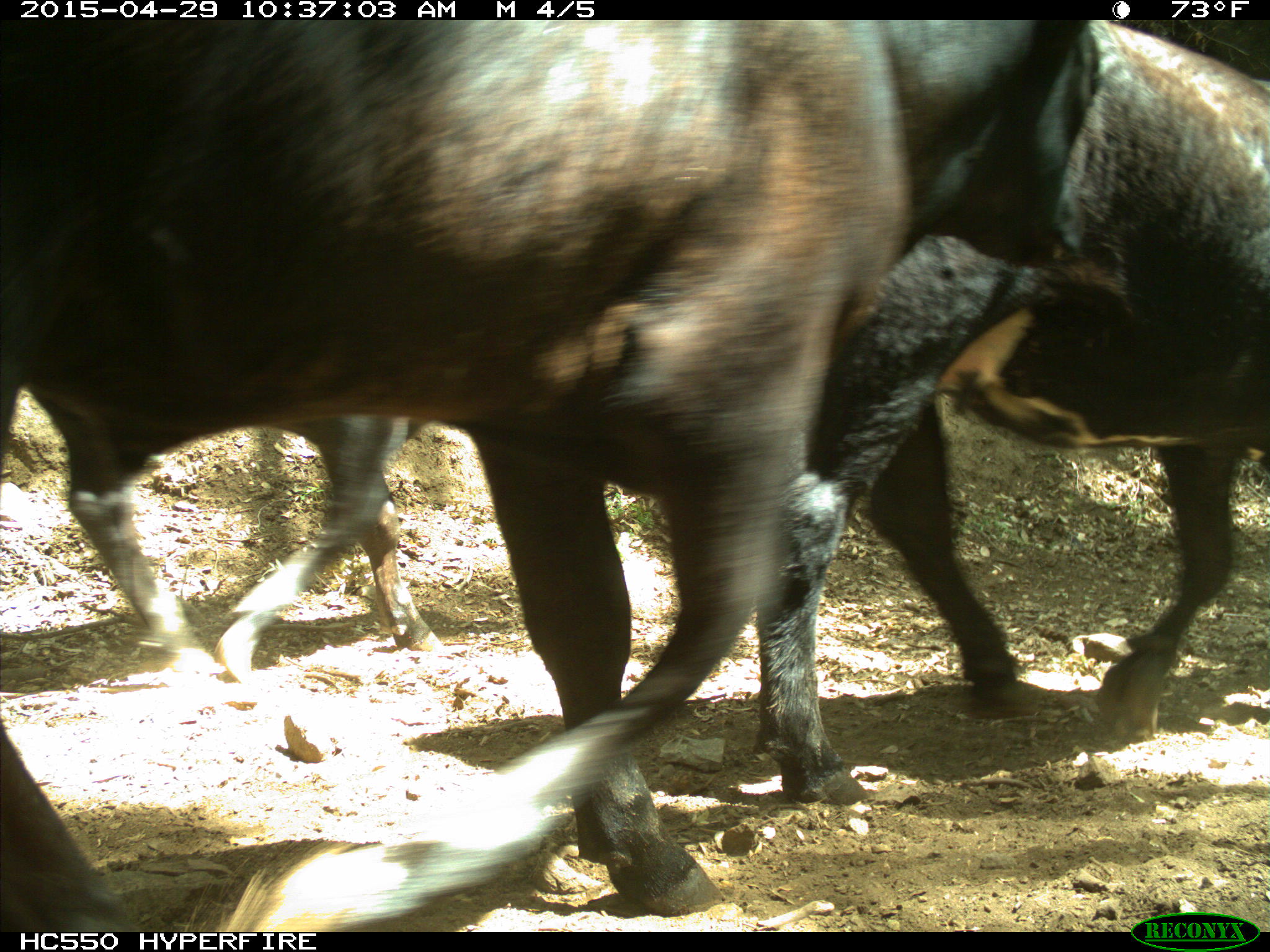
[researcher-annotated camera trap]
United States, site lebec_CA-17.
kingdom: Animalia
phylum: Chordata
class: Mammalia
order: Artiodactyla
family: Bovidae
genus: Bos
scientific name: Bos taurus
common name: domestic cow